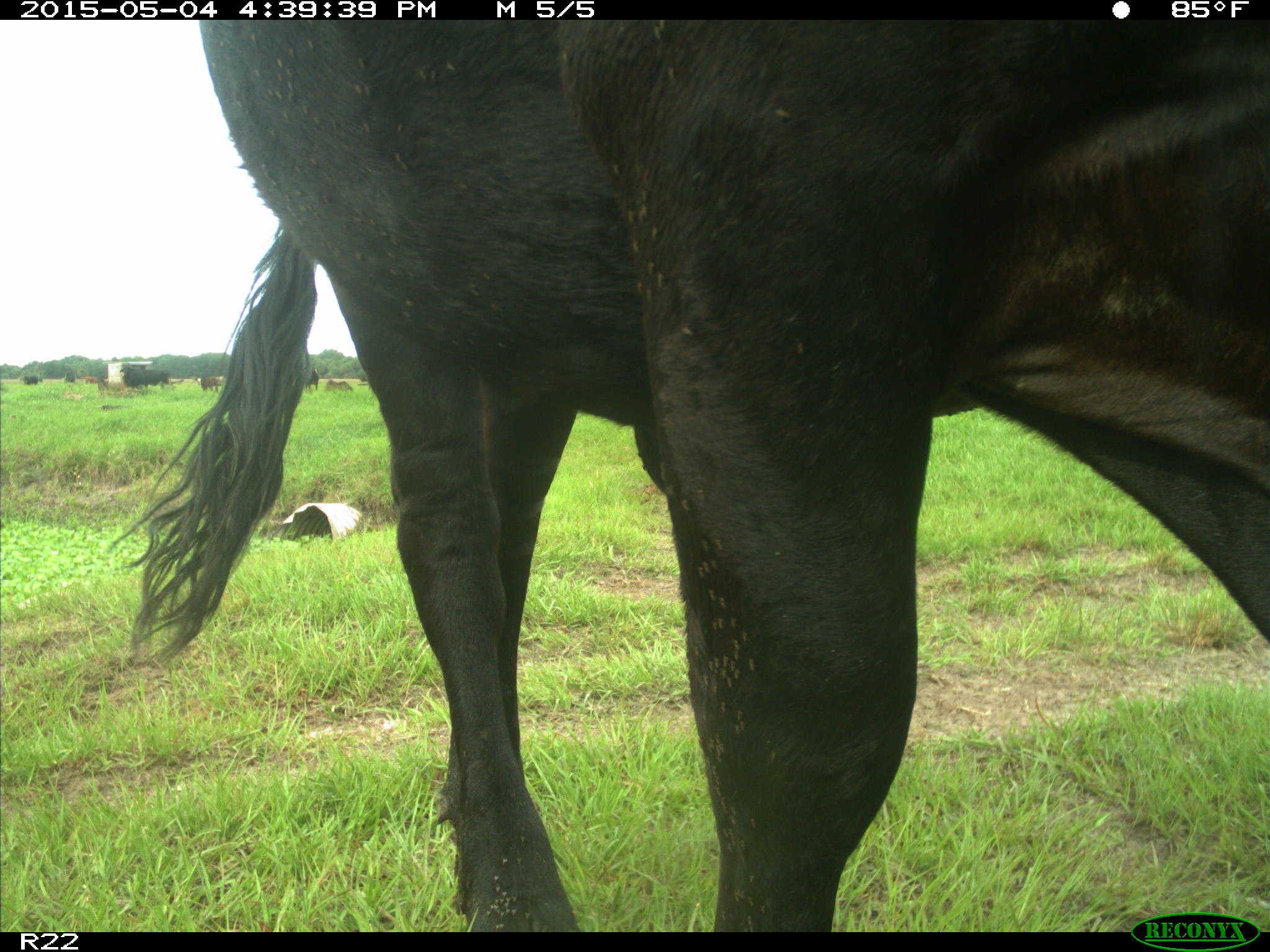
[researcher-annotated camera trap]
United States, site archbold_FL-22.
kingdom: Animalia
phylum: Chordata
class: Mammalia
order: Artiodactyla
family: Bovidae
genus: Bos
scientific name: Bos taurus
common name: domestic cow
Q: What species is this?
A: Bos taurus (domestic cow).